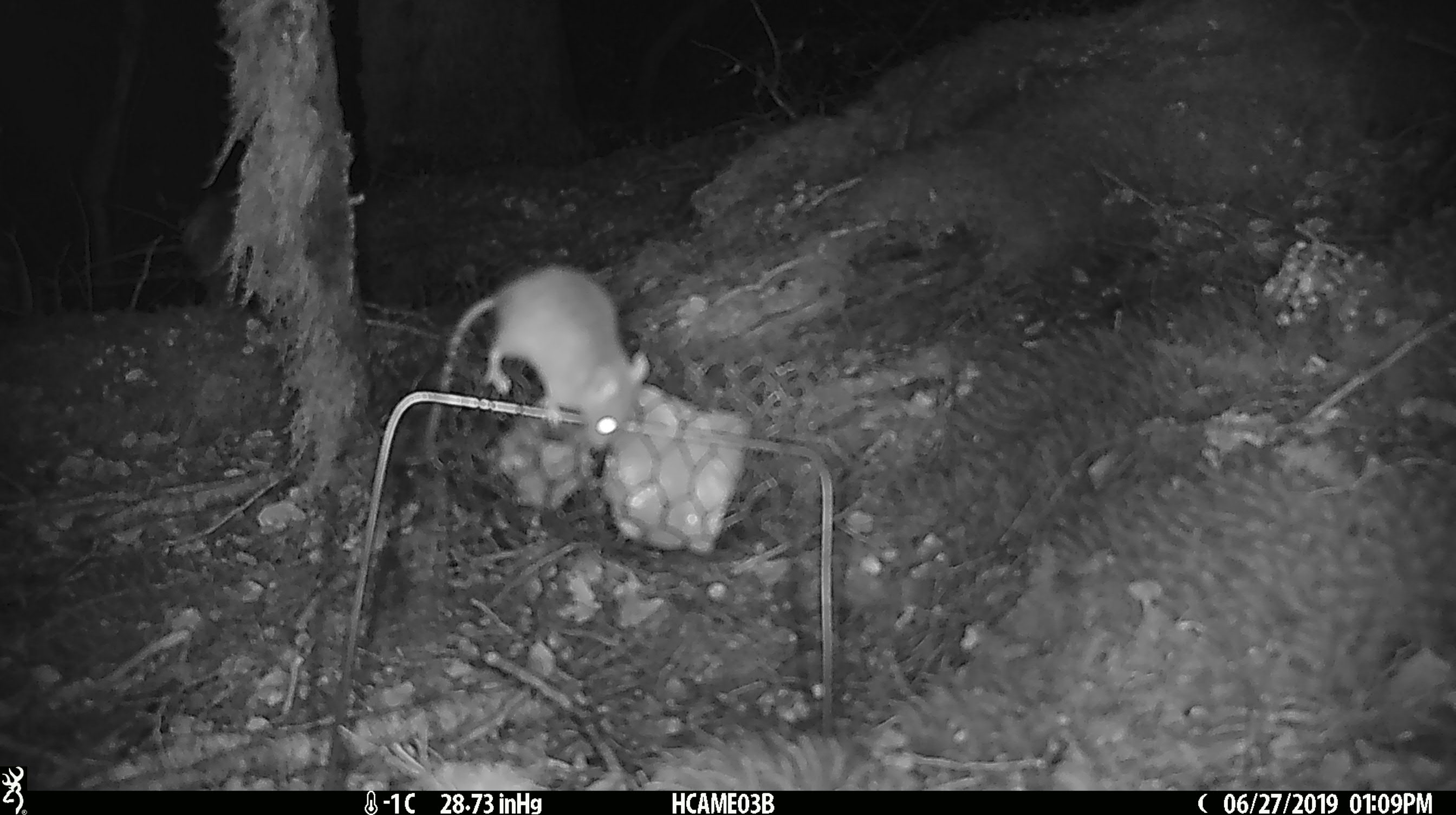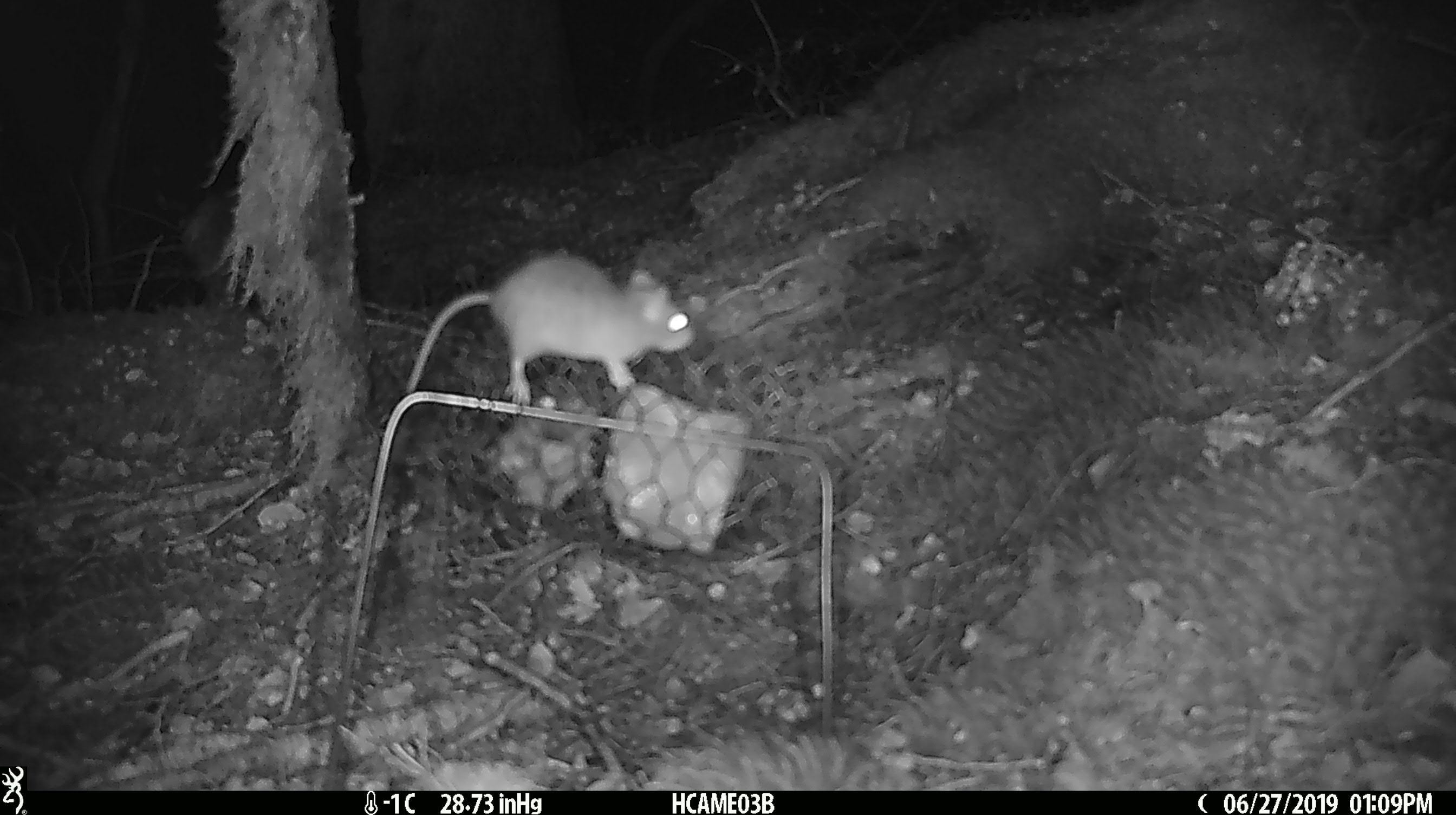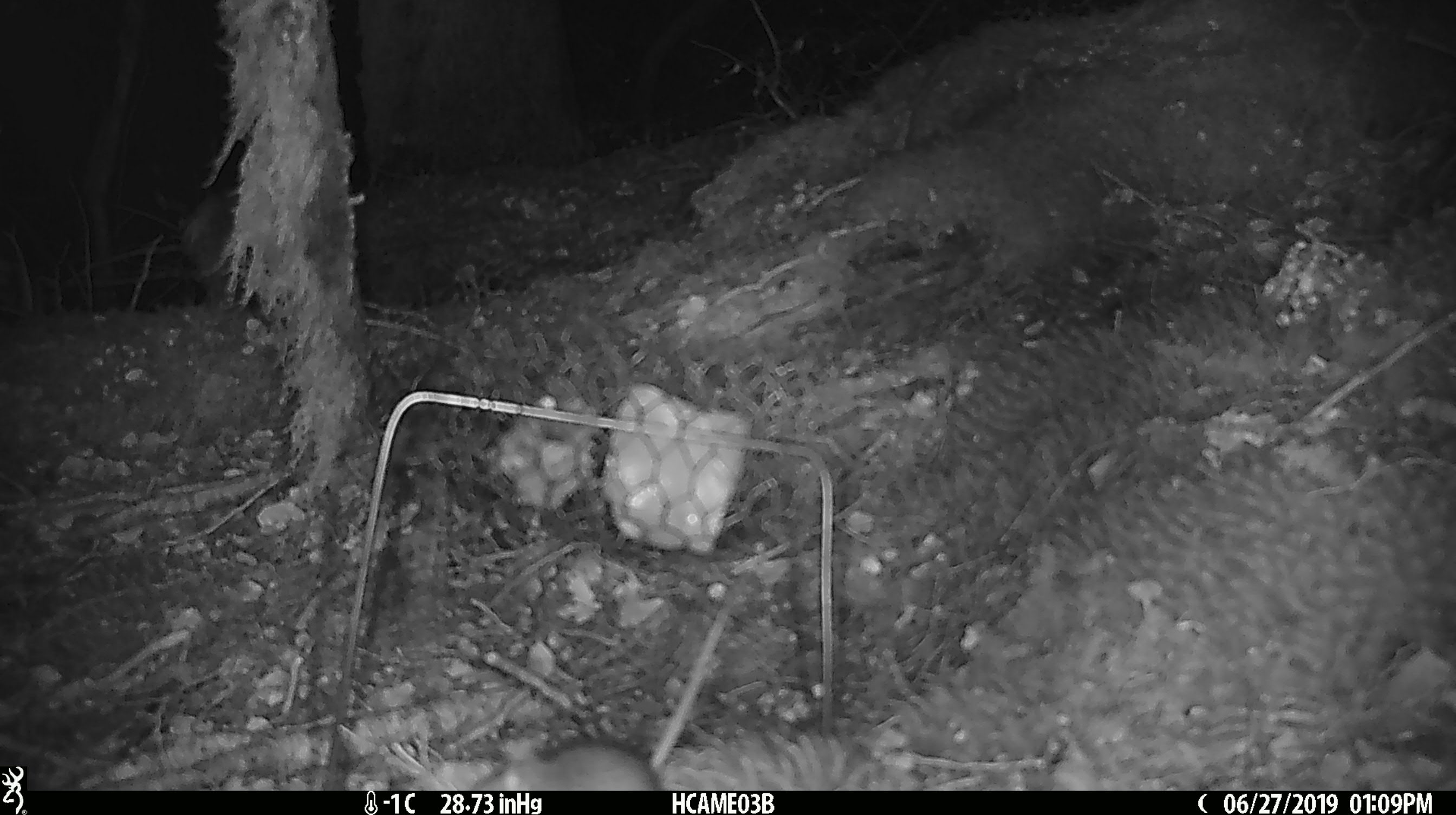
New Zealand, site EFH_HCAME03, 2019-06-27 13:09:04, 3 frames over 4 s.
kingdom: Animalia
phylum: Chordata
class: Mammalia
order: Rodentia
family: Muridae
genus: Mus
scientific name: Mus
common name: mouse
Mouse (Mus).